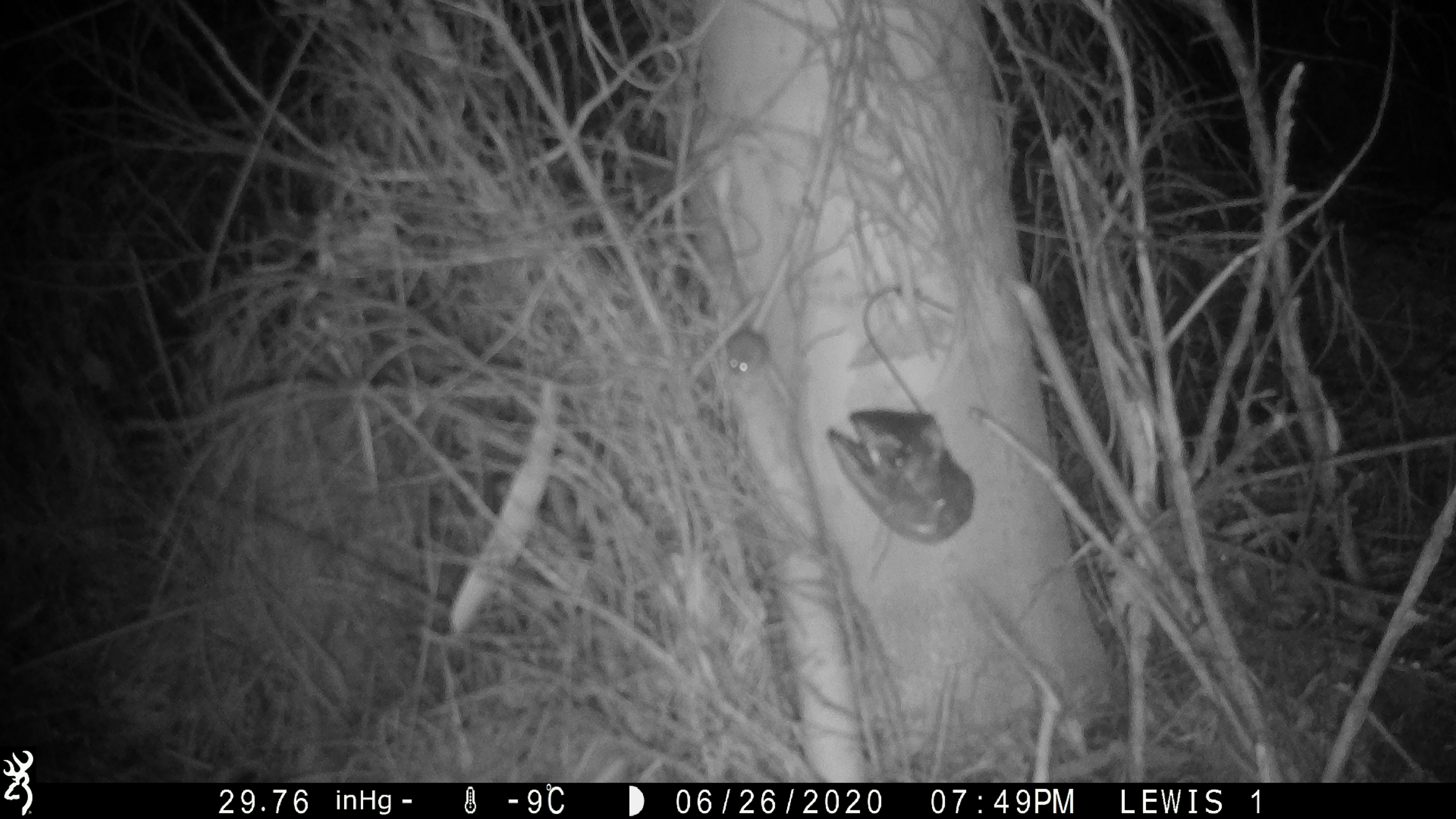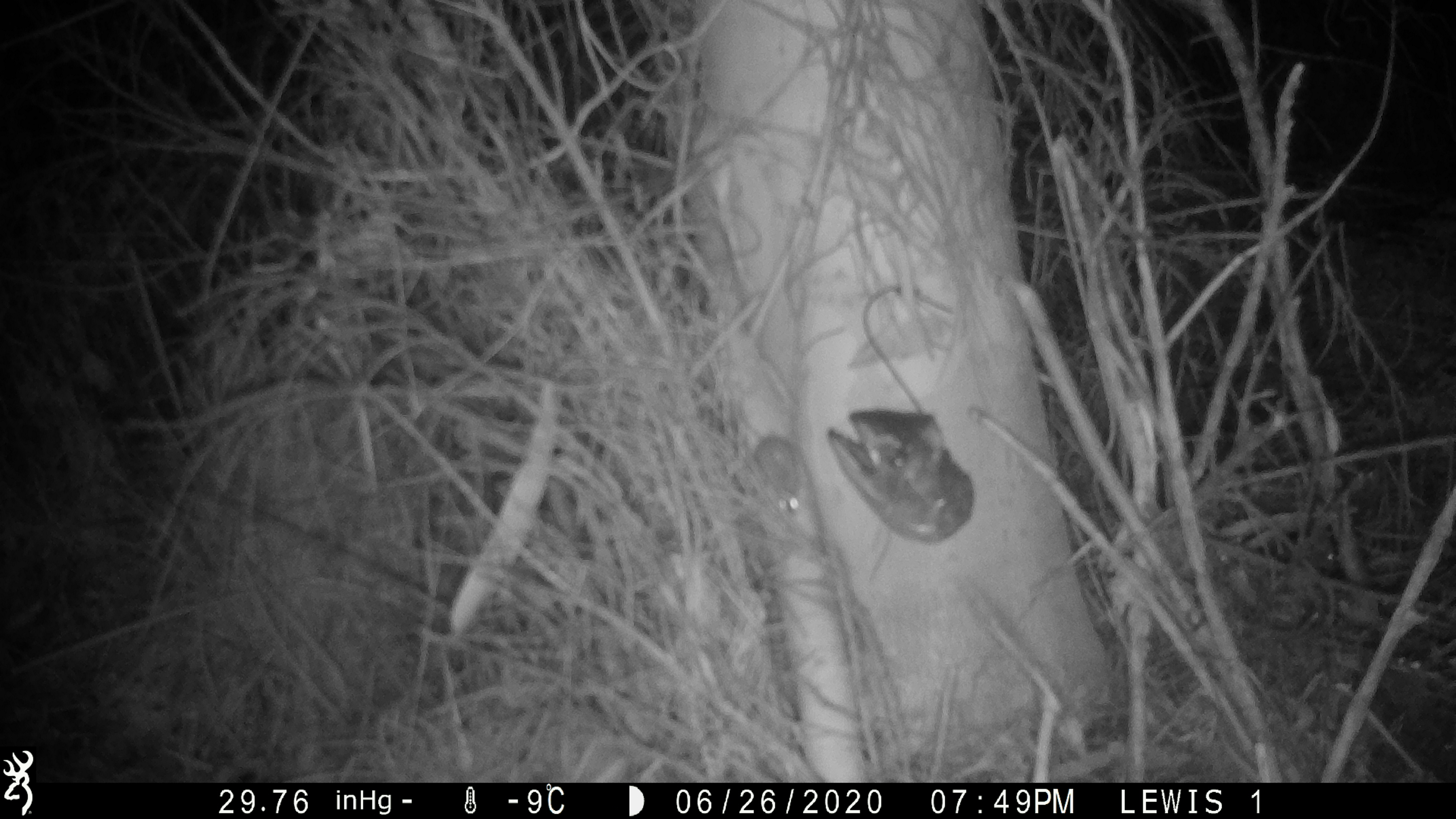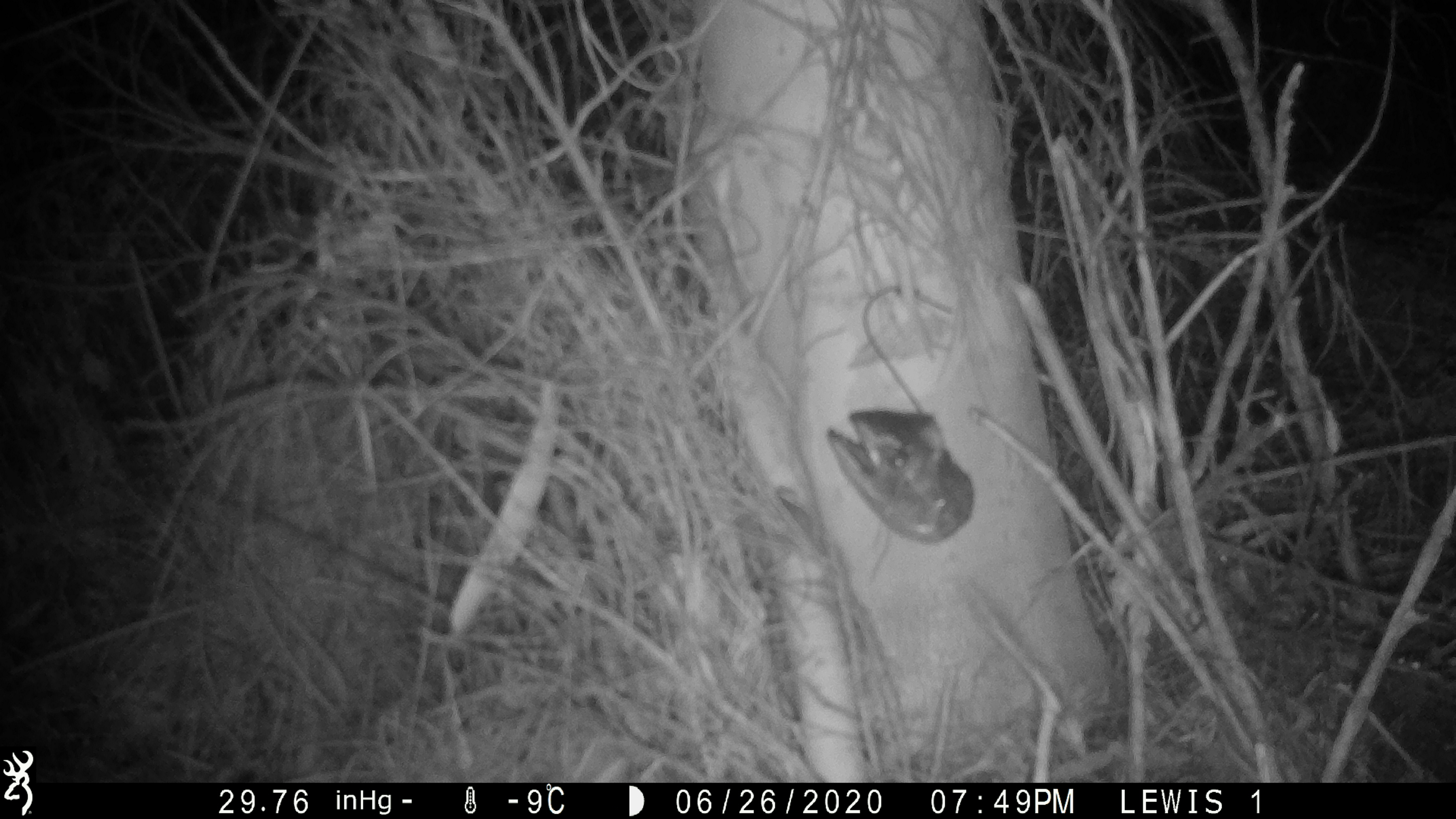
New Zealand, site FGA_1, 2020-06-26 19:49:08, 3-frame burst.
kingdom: Animalia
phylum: Chordata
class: Mammalia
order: Rodentia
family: Muridae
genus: Mus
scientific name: Mus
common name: mouse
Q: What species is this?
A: Mouse (Mus).